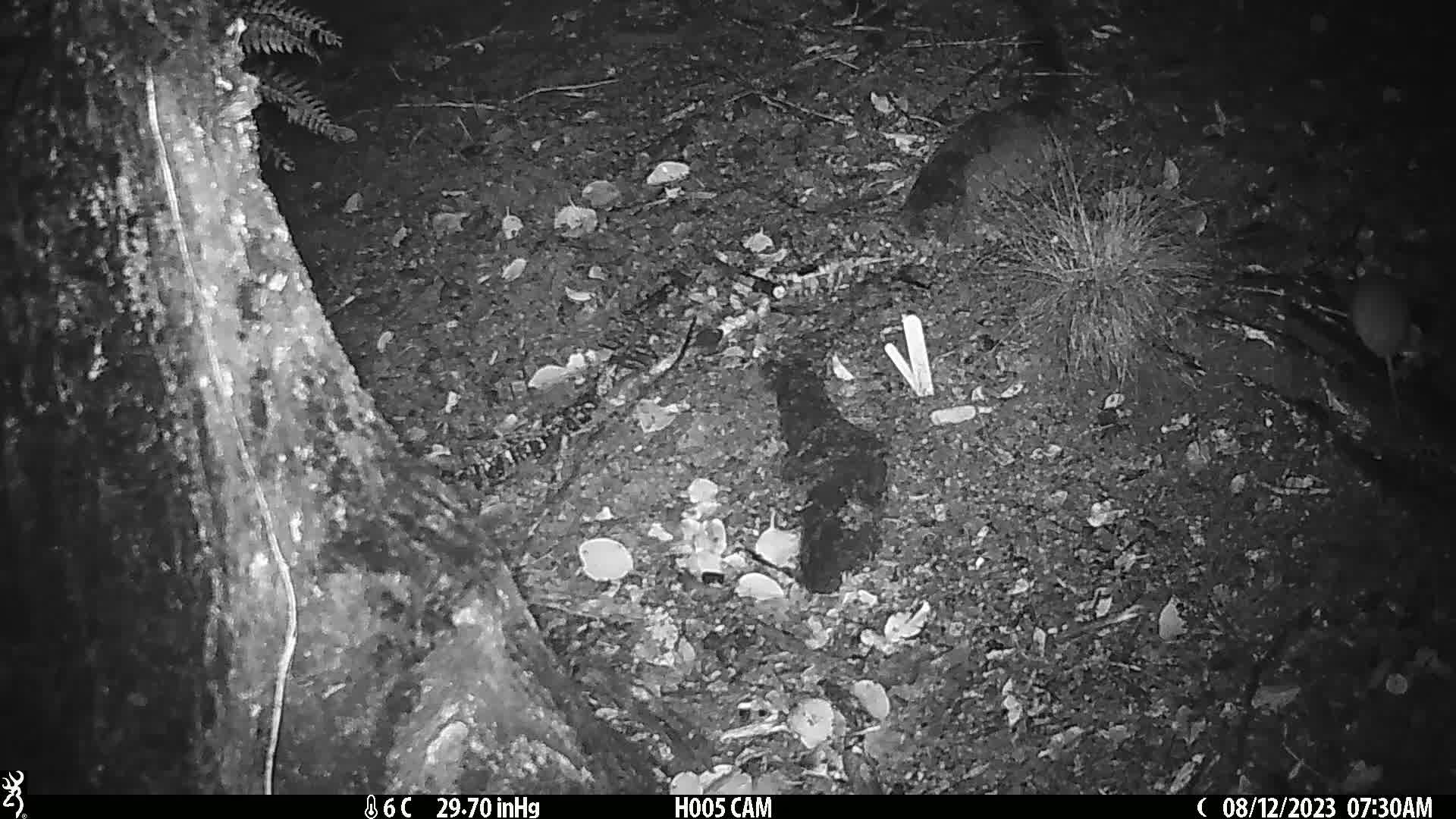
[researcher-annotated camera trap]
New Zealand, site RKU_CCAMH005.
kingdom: Animalia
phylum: Chordata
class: Mammalia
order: Rodentia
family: Muridae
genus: Rattus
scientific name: Rattus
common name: rat